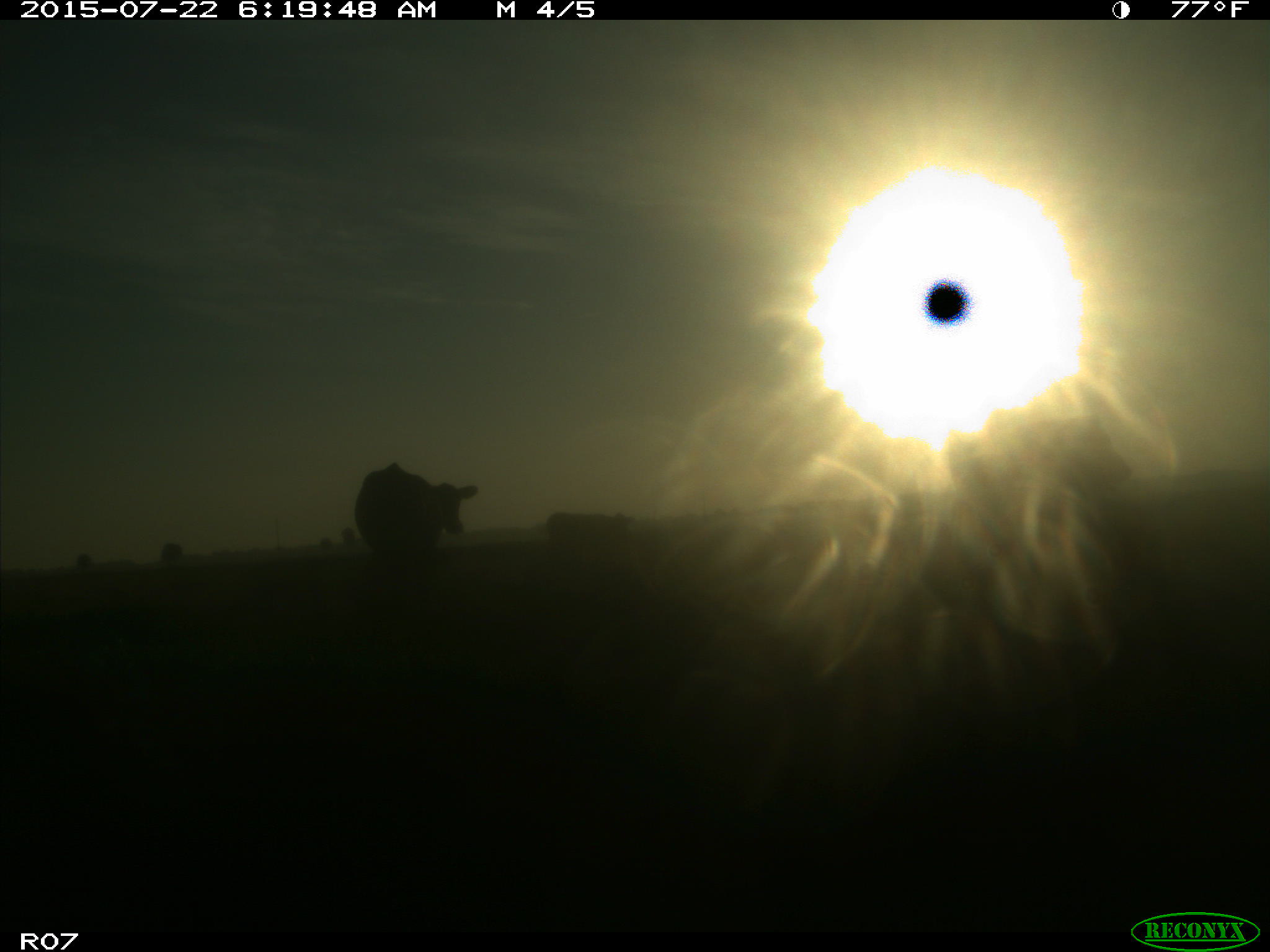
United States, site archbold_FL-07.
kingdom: Animalia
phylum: Chordata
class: Mammalia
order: Carnivora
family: Procyonidae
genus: Procyon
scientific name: Procyon lotor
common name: common raccoon